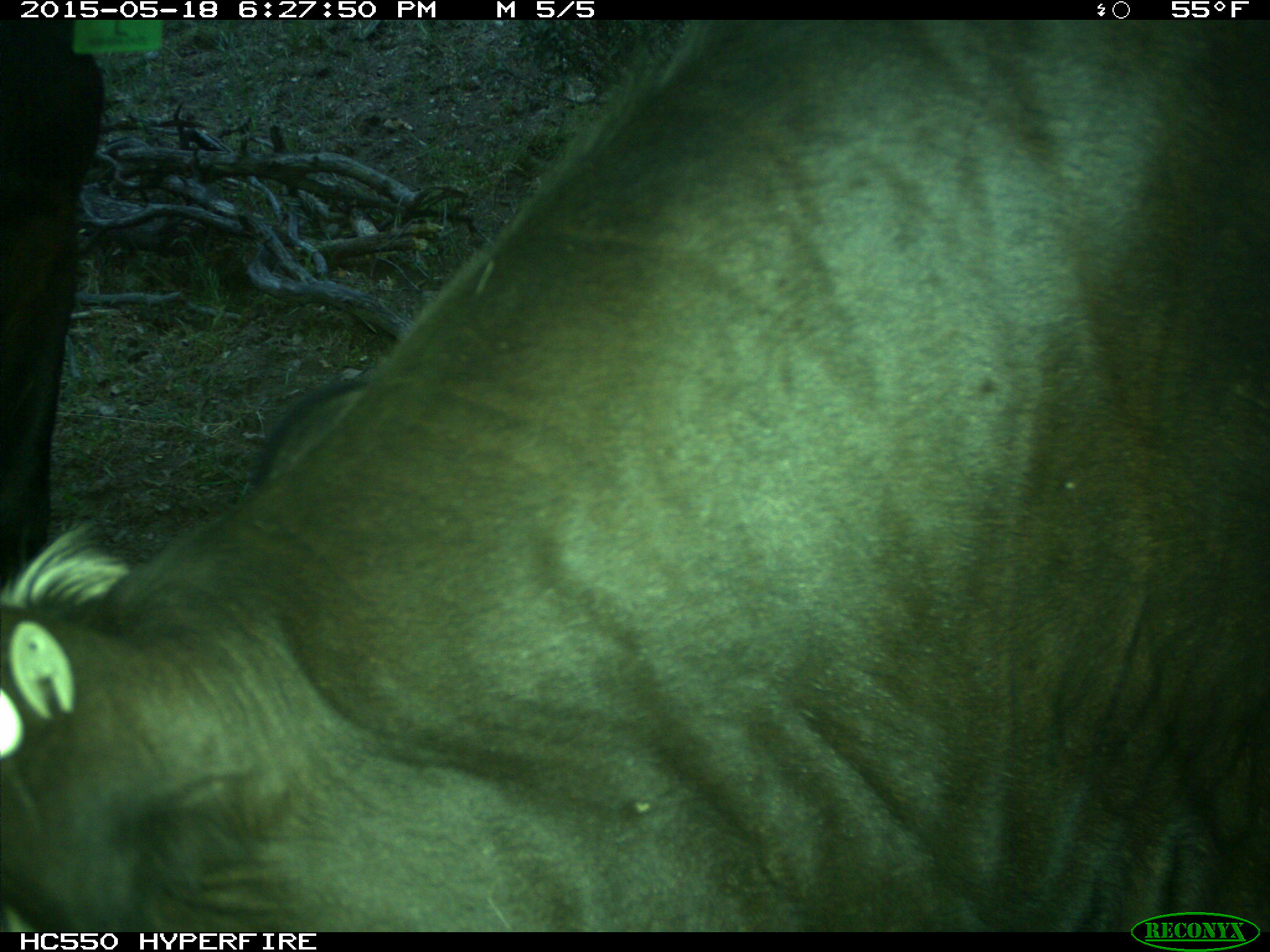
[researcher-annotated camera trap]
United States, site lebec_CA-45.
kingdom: Animalia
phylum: Chordata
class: Mammalia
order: Artiodactyla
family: Bovidae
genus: Bos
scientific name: Bos taurus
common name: domestic cow